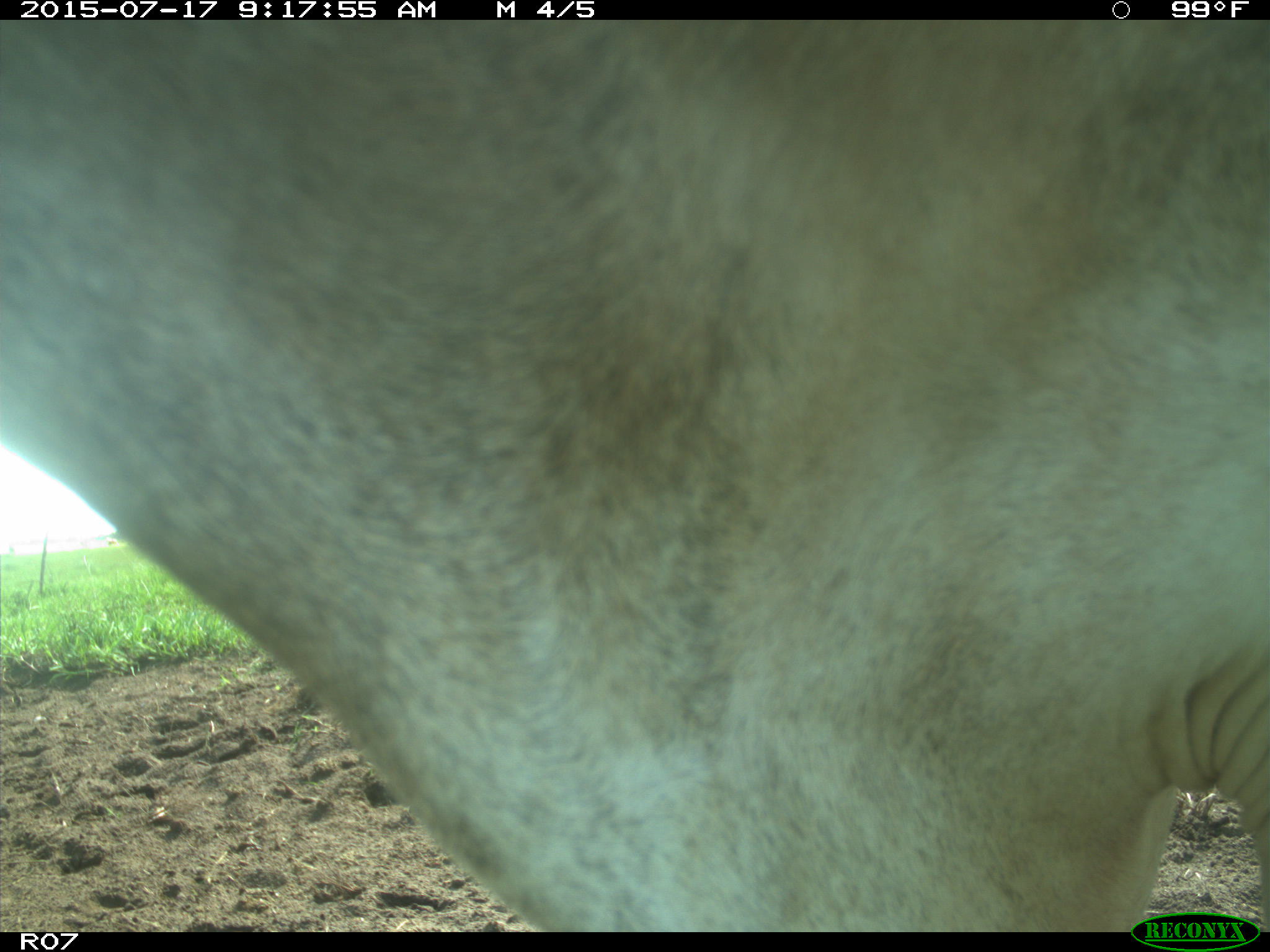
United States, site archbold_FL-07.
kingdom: Animalia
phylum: Chordata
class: Mammalia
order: Artiodactyla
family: Bovidae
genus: Bos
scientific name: Bos taurus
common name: domestic cow